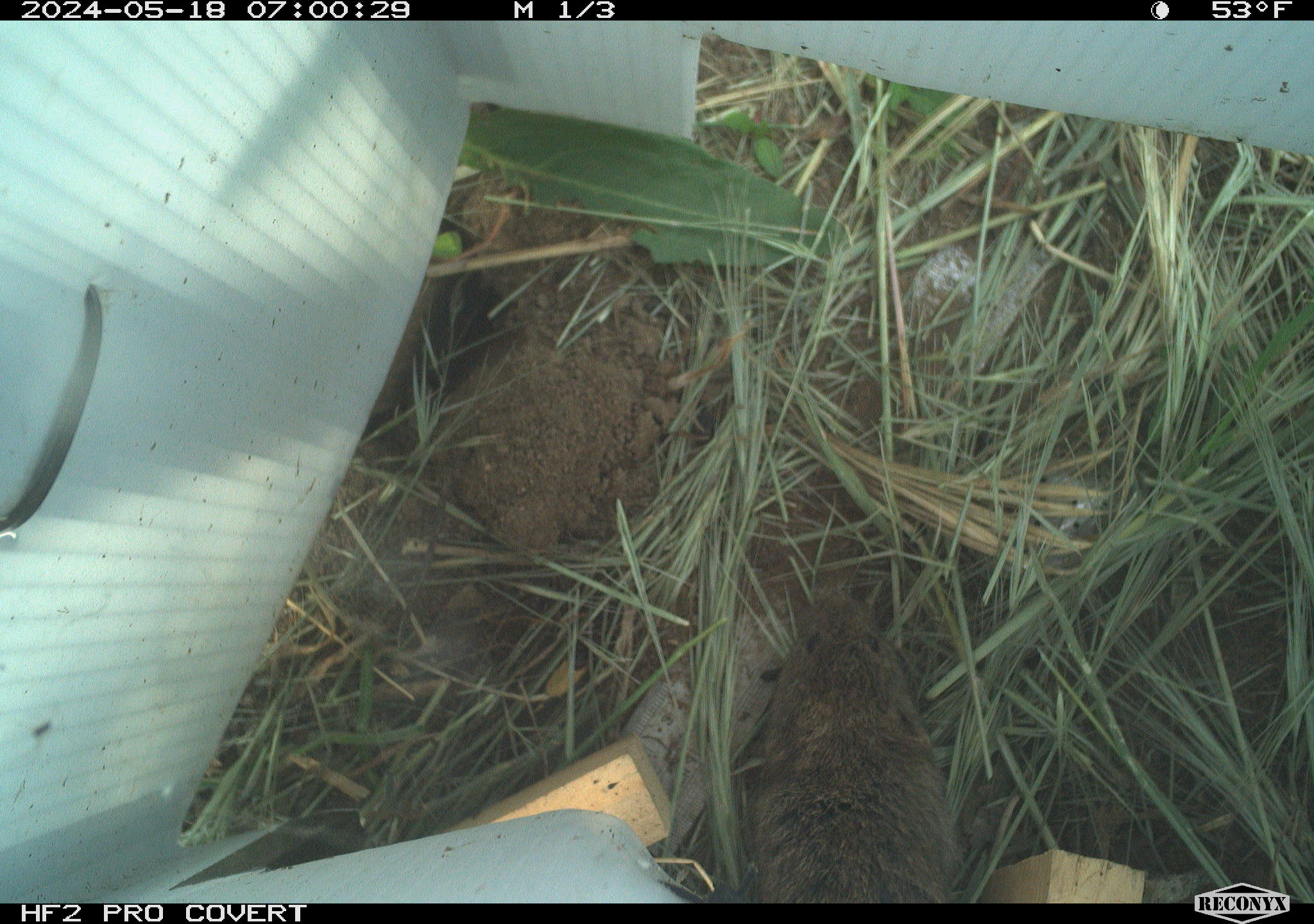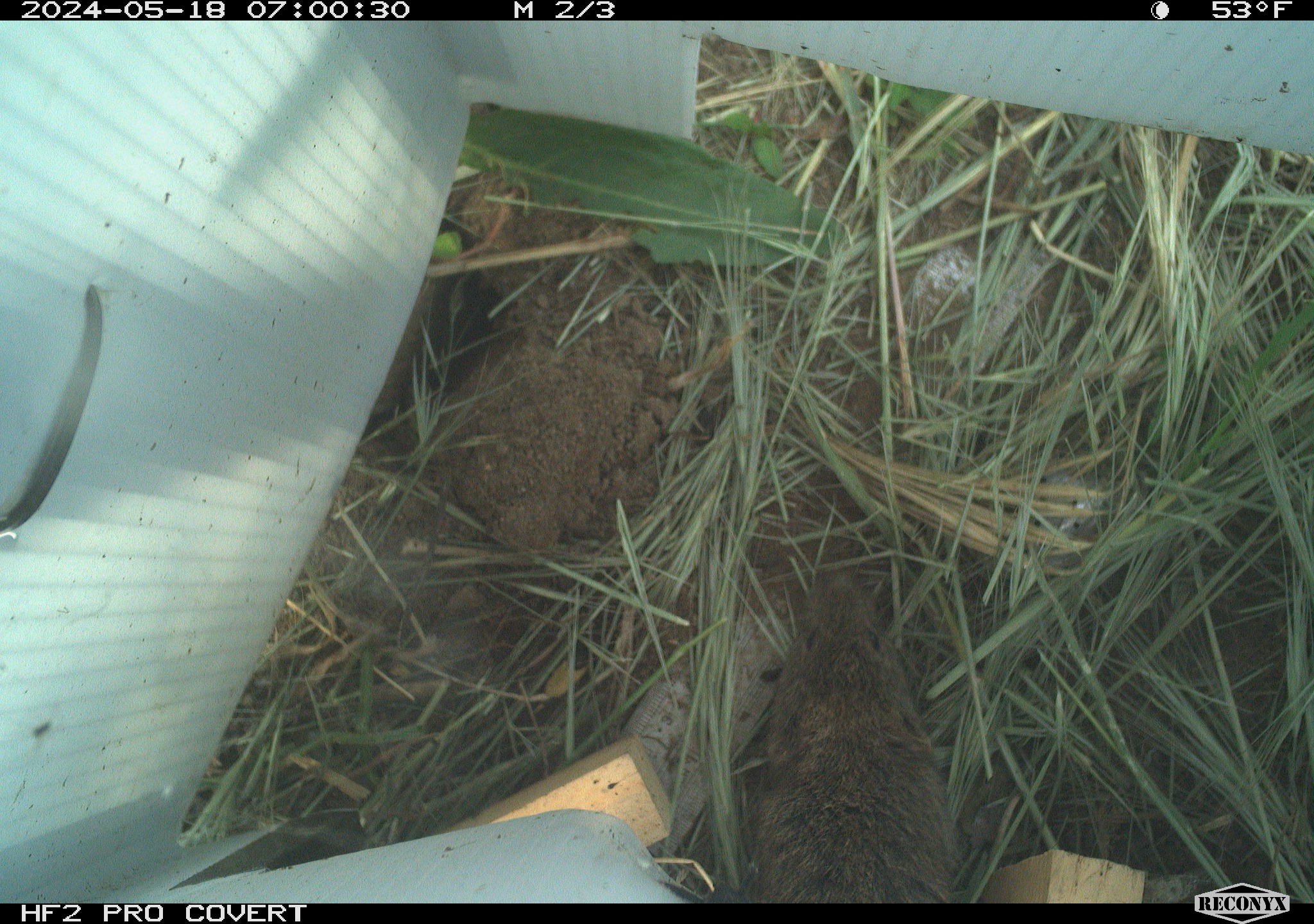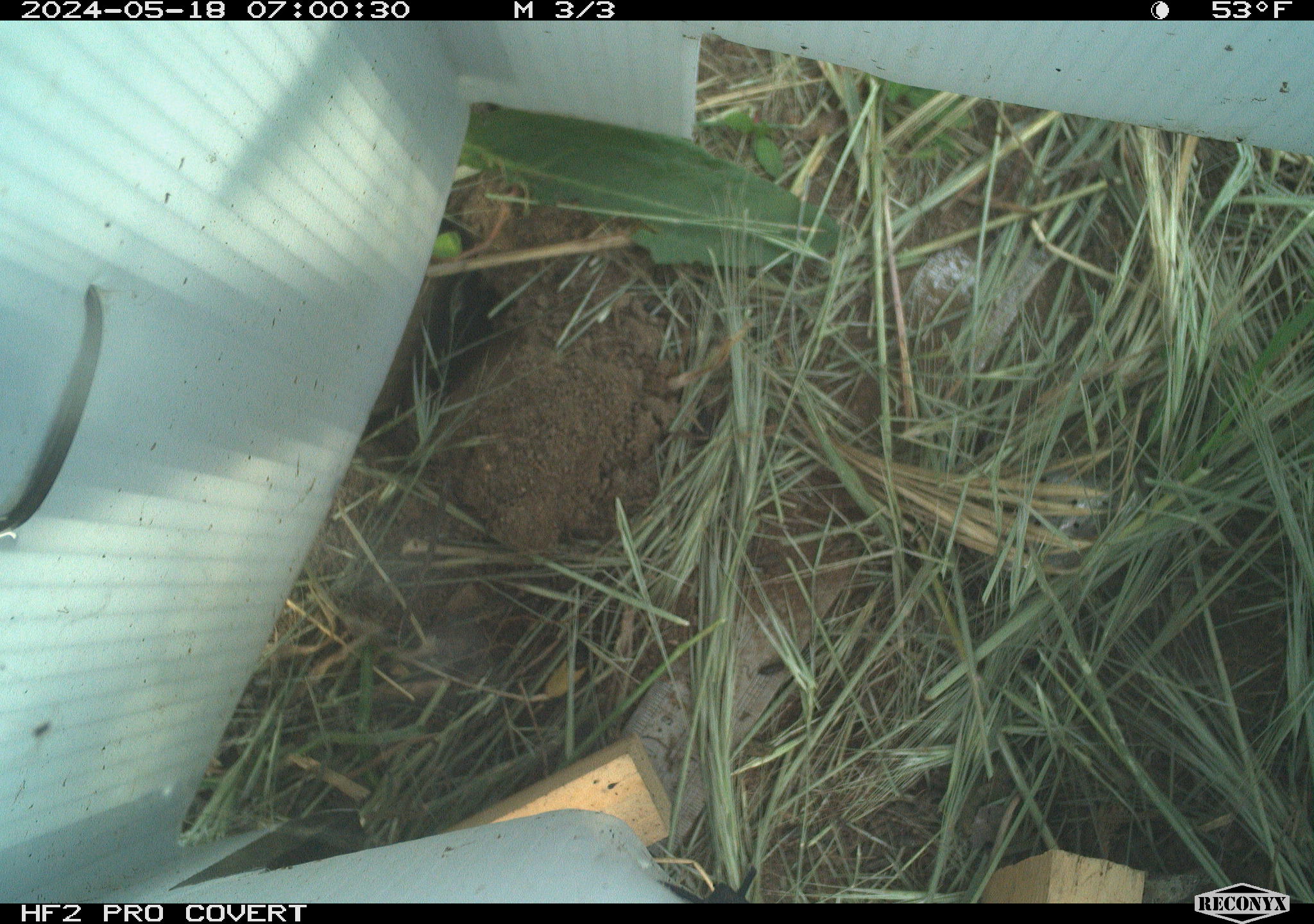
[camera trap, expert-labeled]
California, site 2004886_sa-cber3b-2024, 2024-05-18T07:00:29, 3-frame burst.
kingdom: Animalia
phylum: Chordata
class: Mammalia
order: Rodentia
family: Cricetidae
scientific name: Arvicolinae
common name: voles, lemmings, and muskrats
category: arvicolinae subfamily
Arvicolinae subfamily (voles, lemmings, and muskrats) (Arvicolinae).